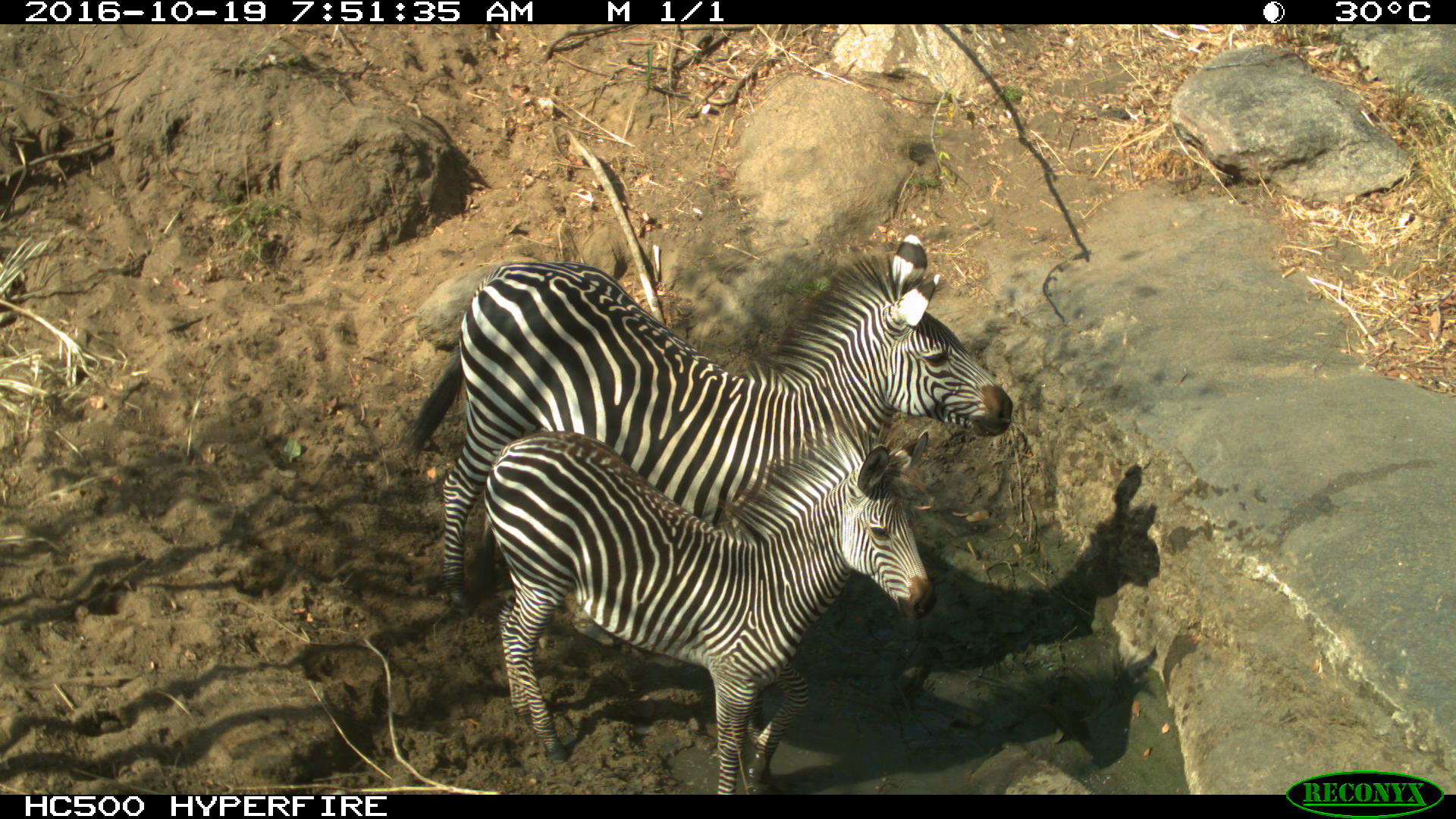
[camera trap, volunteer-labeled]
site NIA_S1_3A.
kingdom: Animalia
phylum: Chordata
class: Mammalia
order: Perissodactyla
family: Equidae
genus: Equus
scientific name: Equus quagga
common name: plains zebra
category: zebraplains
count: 2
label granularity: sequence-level